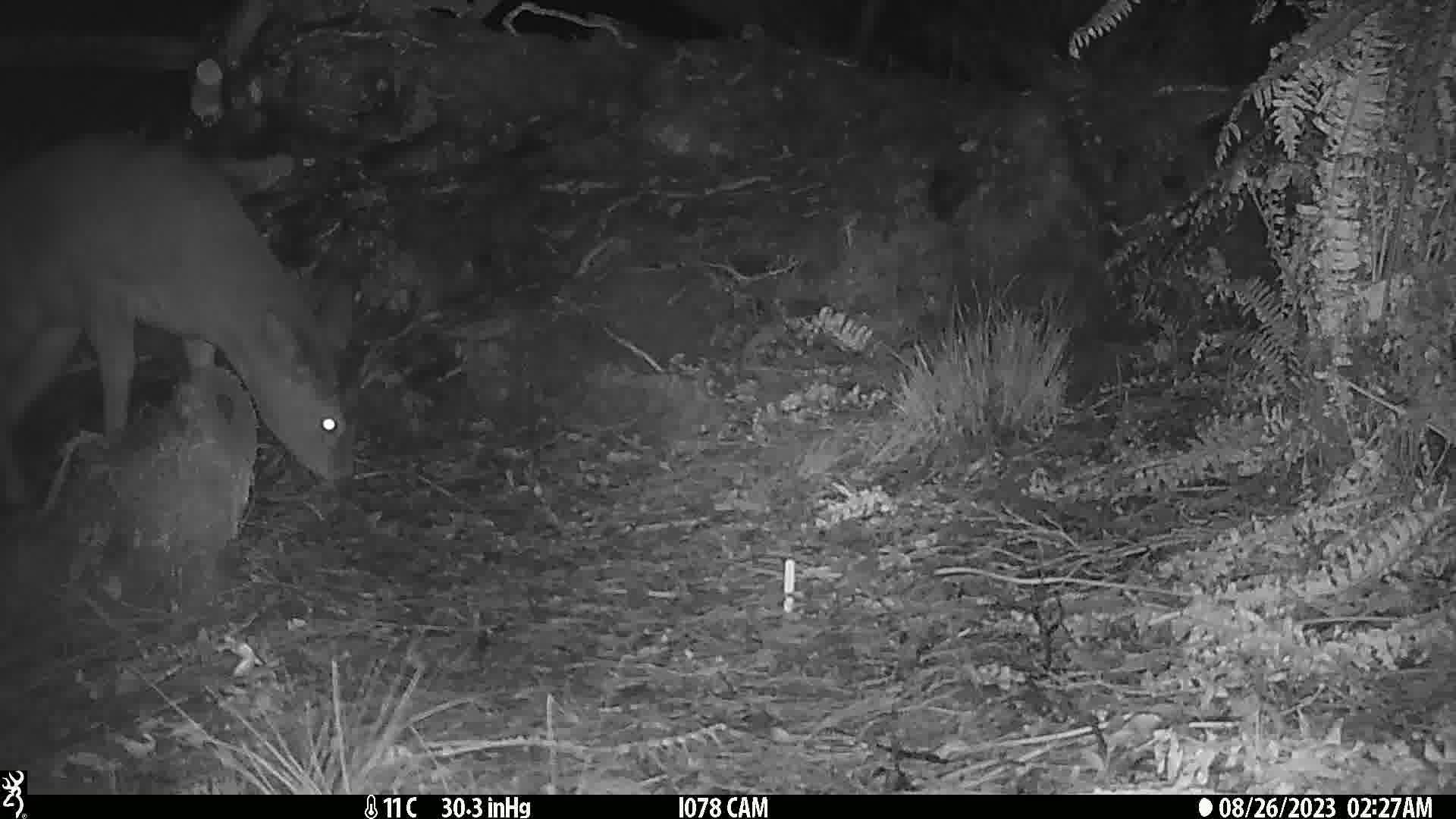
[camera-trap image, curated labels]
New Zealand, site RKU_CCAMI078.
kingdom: Animalia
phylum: Chordata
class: Mammalia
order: Artiodactyla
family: Cervidae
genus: Odocoileus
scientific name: Odocoileus virginianus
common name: white-tailed deer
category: white tailed deer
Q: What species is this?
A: White tailed deer (white-tailed deer) (Odocoileus virginianus).